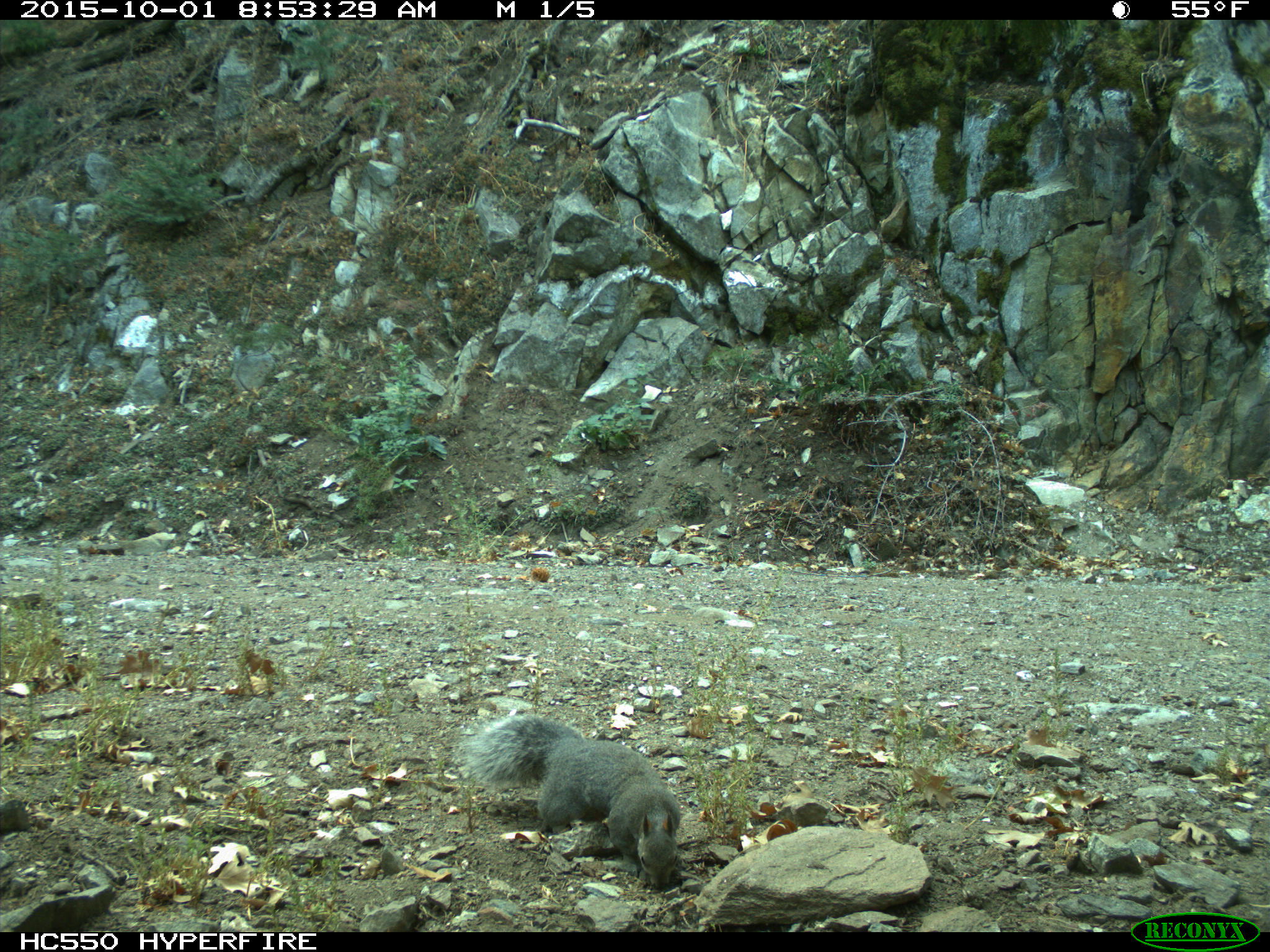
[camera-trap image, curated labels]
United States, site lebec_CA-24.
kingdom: Animalia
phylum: Chordata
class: Mammalia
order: Rodentia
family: Sciuridae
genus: Sciurus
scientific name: Sciurus carolinensis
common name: eastern gray squirrel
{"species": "Sciurus carolinensis (eastern gray squirrel)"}